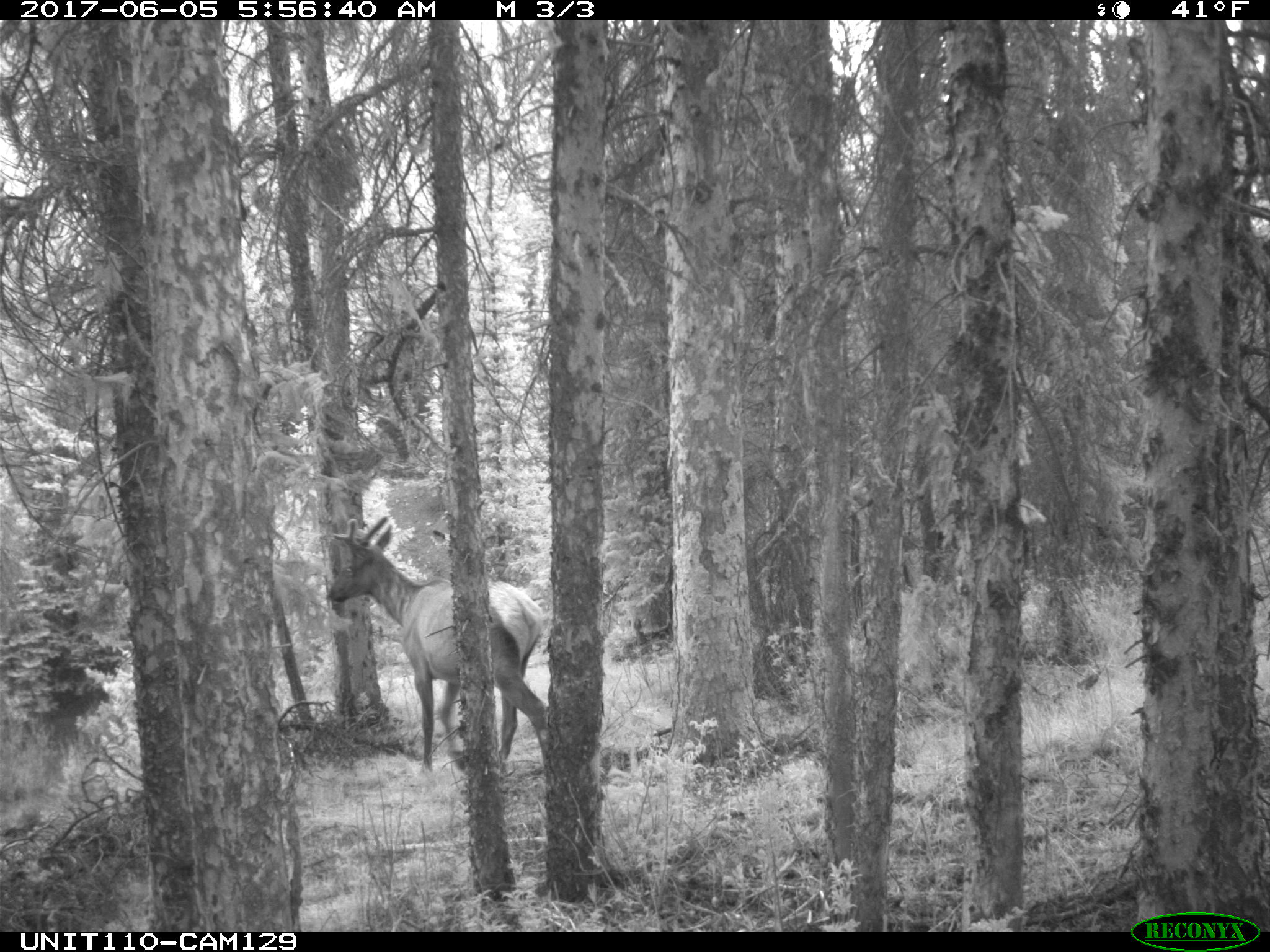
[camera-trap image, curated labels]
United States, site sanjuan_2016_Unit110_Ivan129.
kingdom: Animalia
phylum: Chordata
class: Mammalia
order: Artiodactyla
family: Cervidae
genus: Cervus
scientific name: Cervus elaphus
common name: red deer